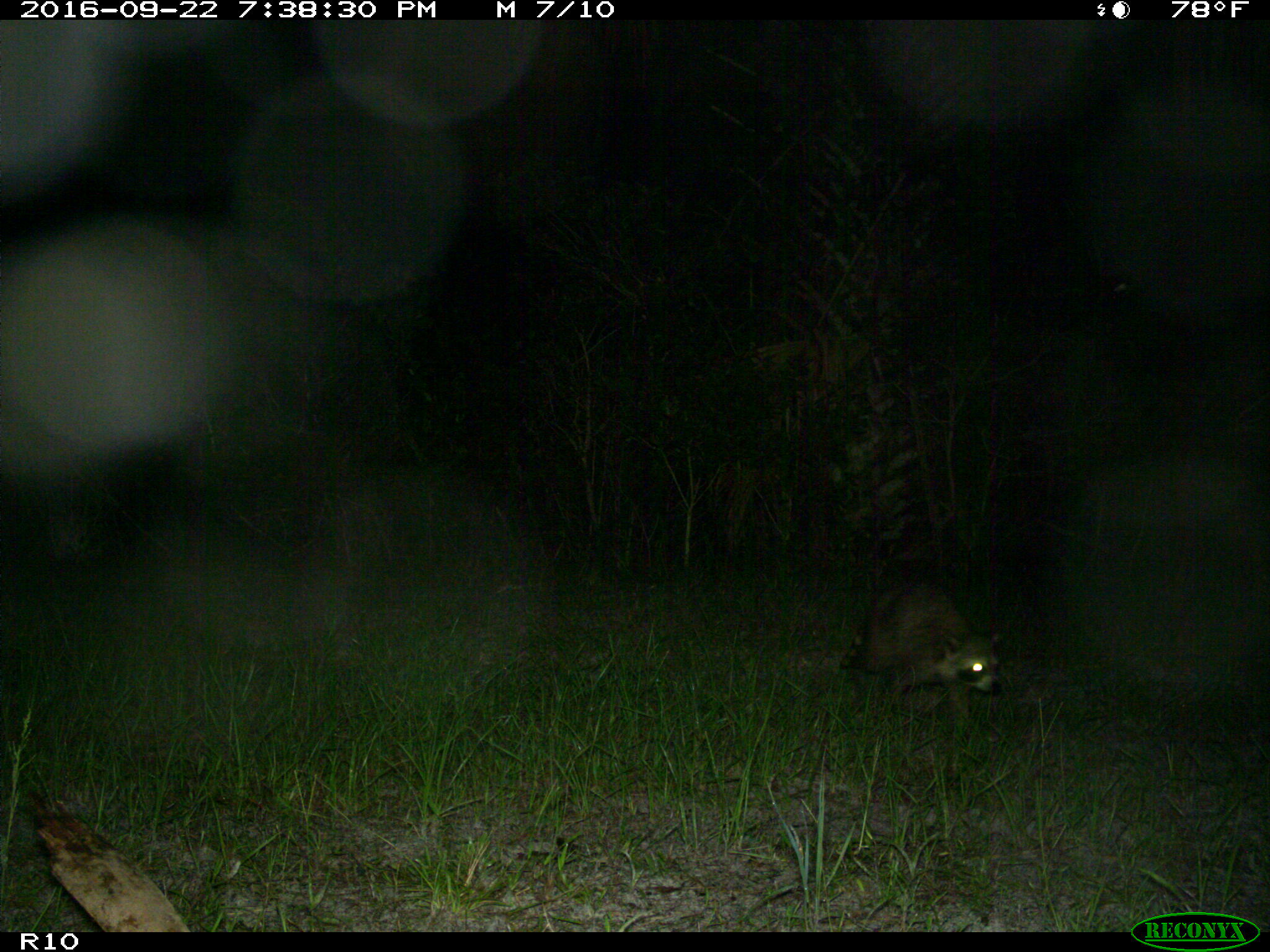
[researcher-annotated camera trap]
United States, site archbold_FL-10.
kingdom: Animalia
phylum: Chordata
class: Mammalia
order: Carnivora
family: Procyonidae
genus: Procyon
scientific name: Procyon lotor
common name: common raccoon